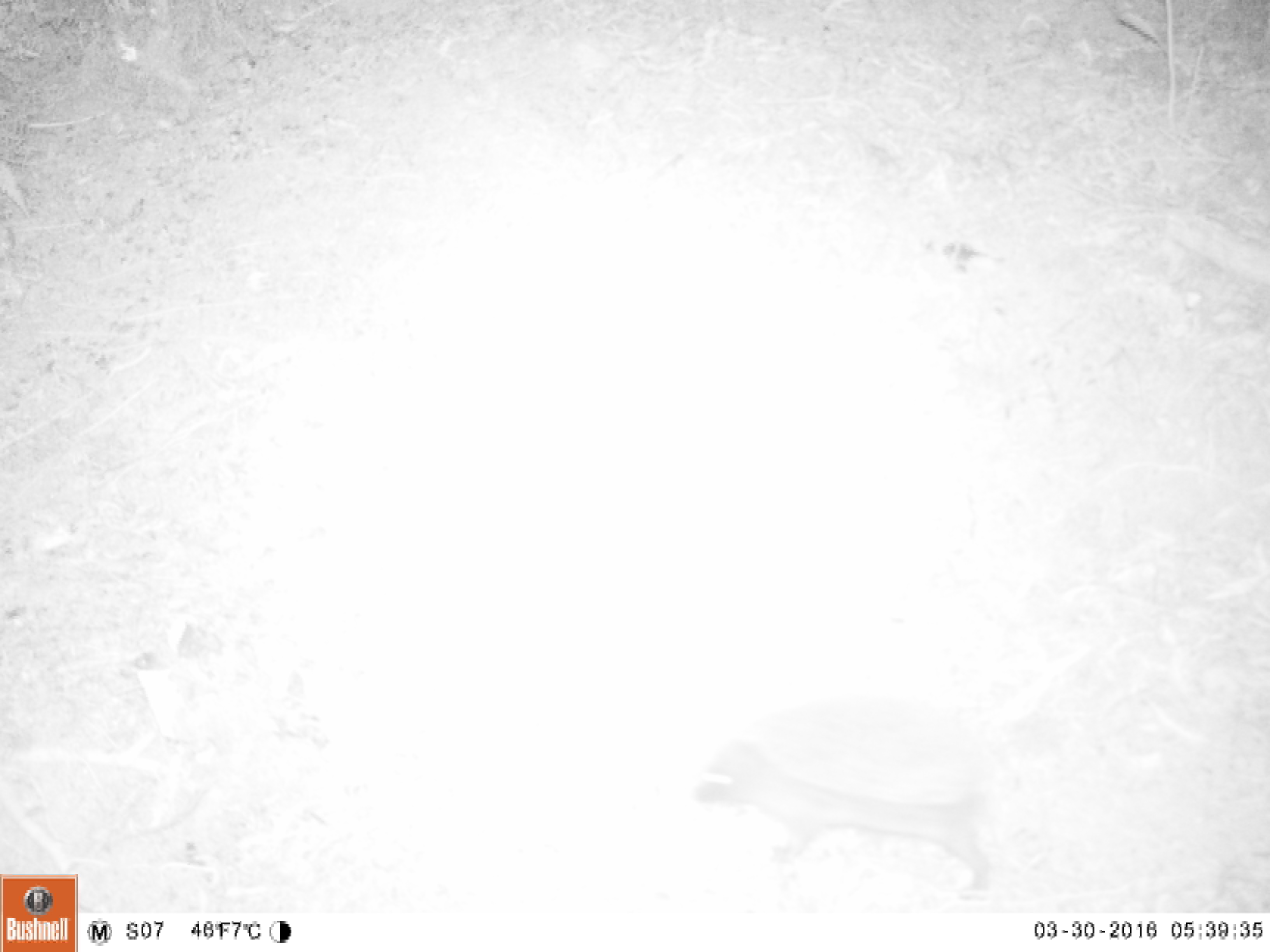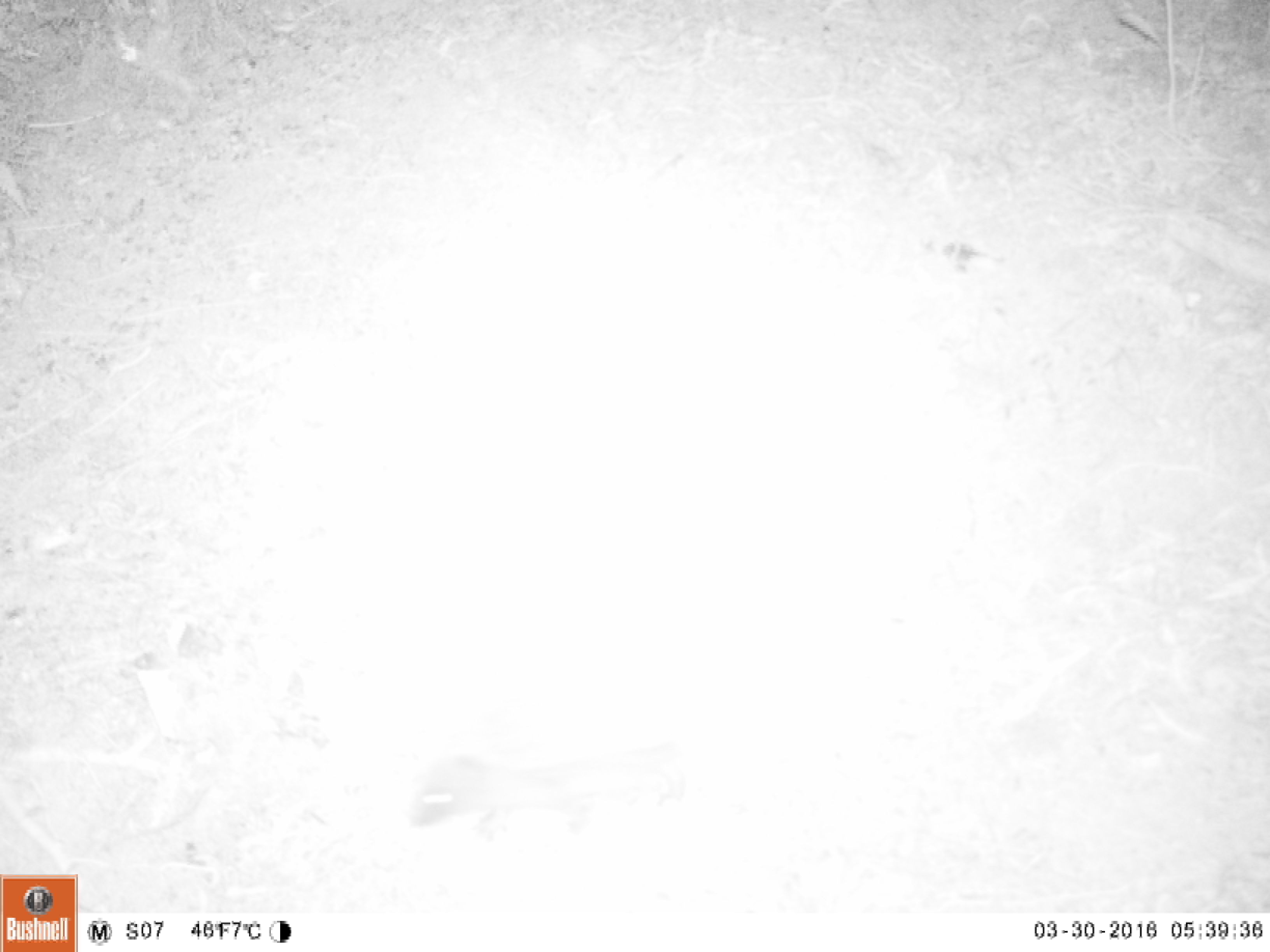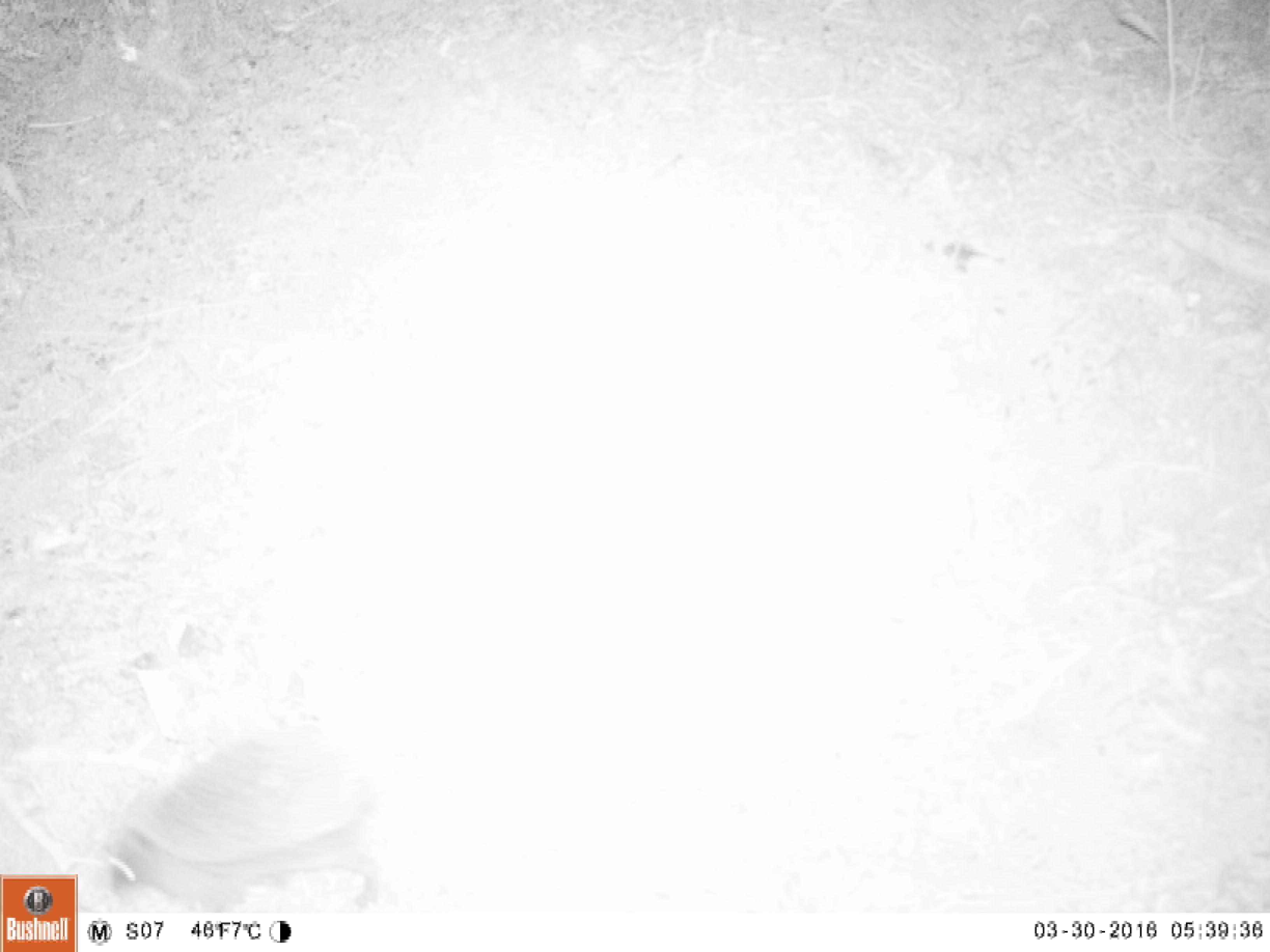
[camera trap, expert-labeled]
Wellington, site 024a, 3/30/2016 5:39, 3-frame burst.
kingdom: Animalia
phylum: Chordata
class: Mammalia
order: Eulipotyphla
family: Erinaceidae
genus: Erinaceus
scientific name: Erinaceus europaeus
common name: hedgehog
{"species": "hedgehog (Erinaceus europaeus)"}